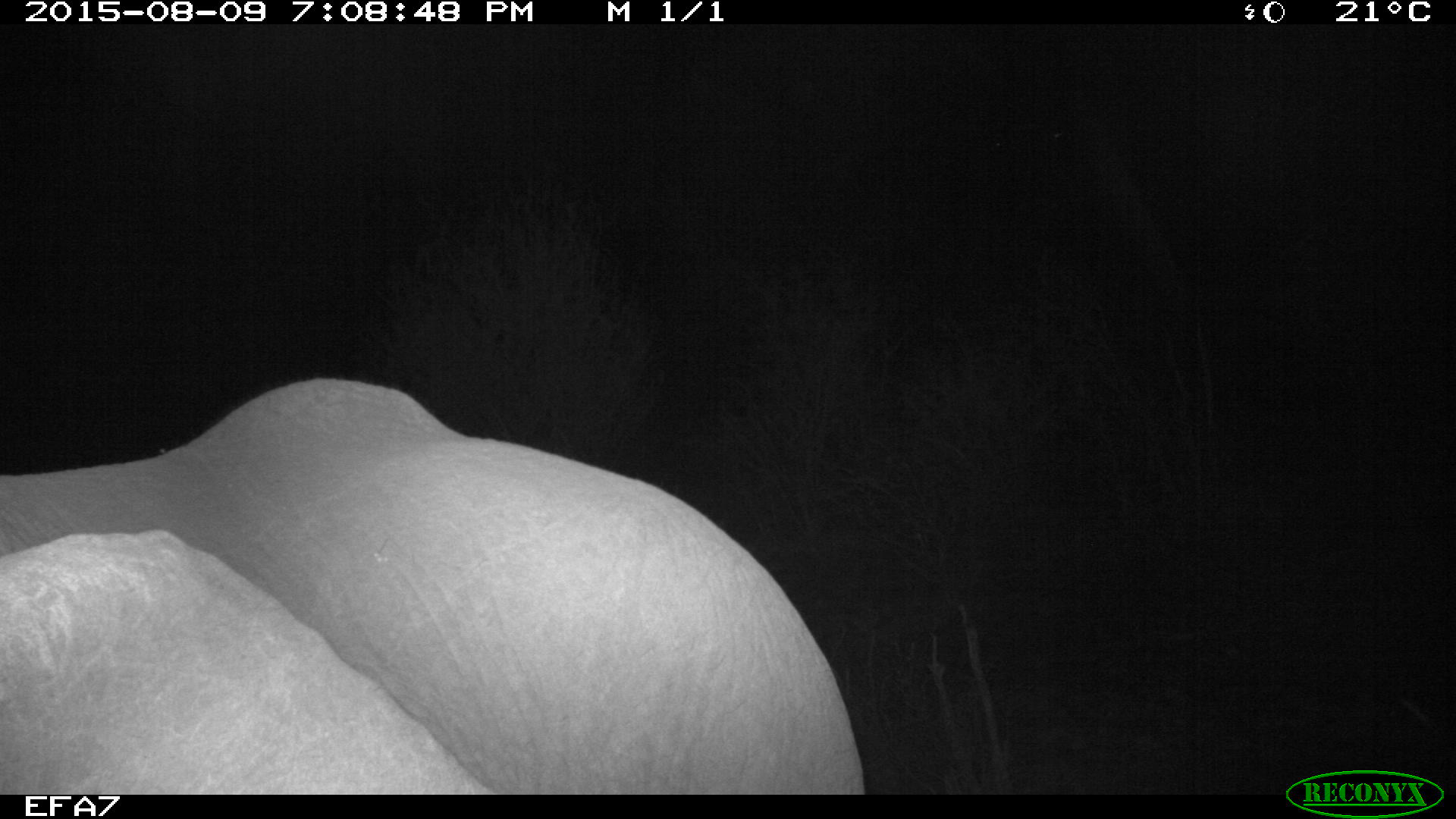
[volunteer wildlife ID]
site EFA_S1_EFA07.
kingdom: Animalia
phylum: Chordata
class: Mammalia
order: Proboscidea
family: Elephantidae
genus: Loxodonta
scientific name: Loxodonta africana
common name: african bush elephant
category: elephant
Elephant (african bush elephant) (Loxodonta africana), count 1. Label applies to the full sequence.